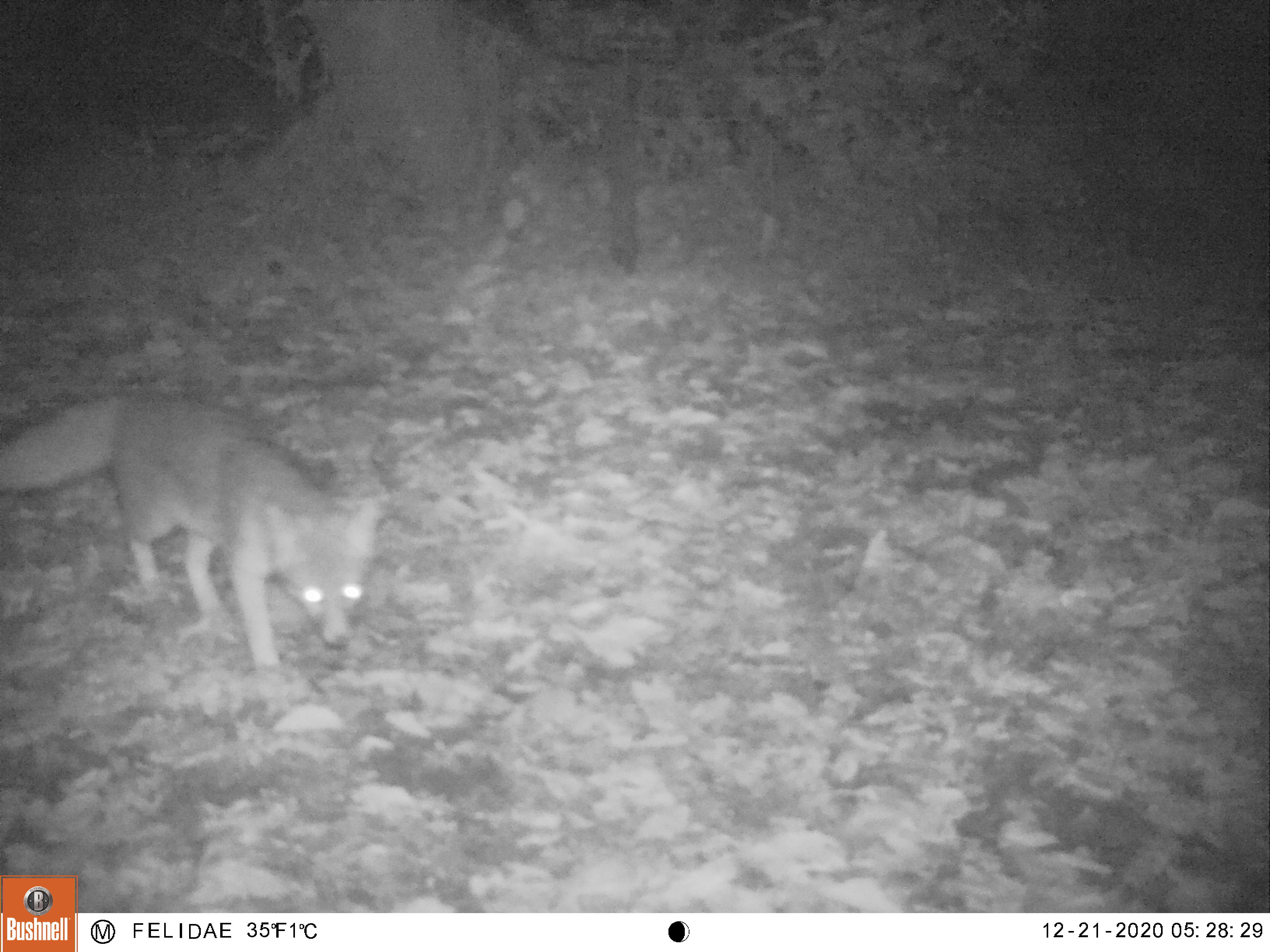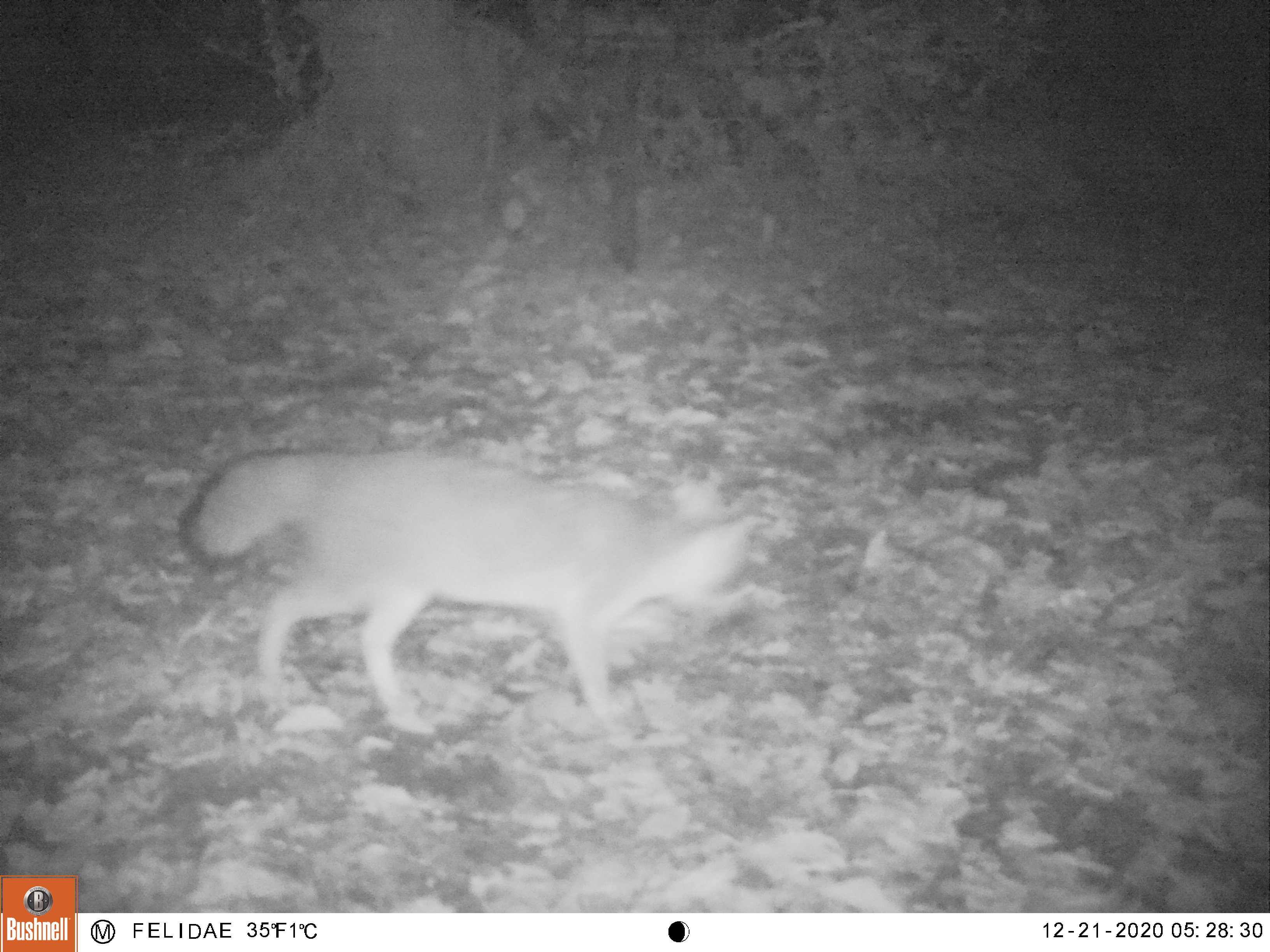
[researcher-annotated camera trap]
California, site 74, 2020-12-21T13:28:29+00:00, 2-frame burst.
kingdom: Animalia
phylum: Chordata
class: Mammalia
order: Carnivora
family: Canidae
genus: Urocyon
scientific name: Urocyon cinereoargenteus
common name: gray fox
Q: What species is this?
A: Gray fox (Urocyon cinereoargenteus).